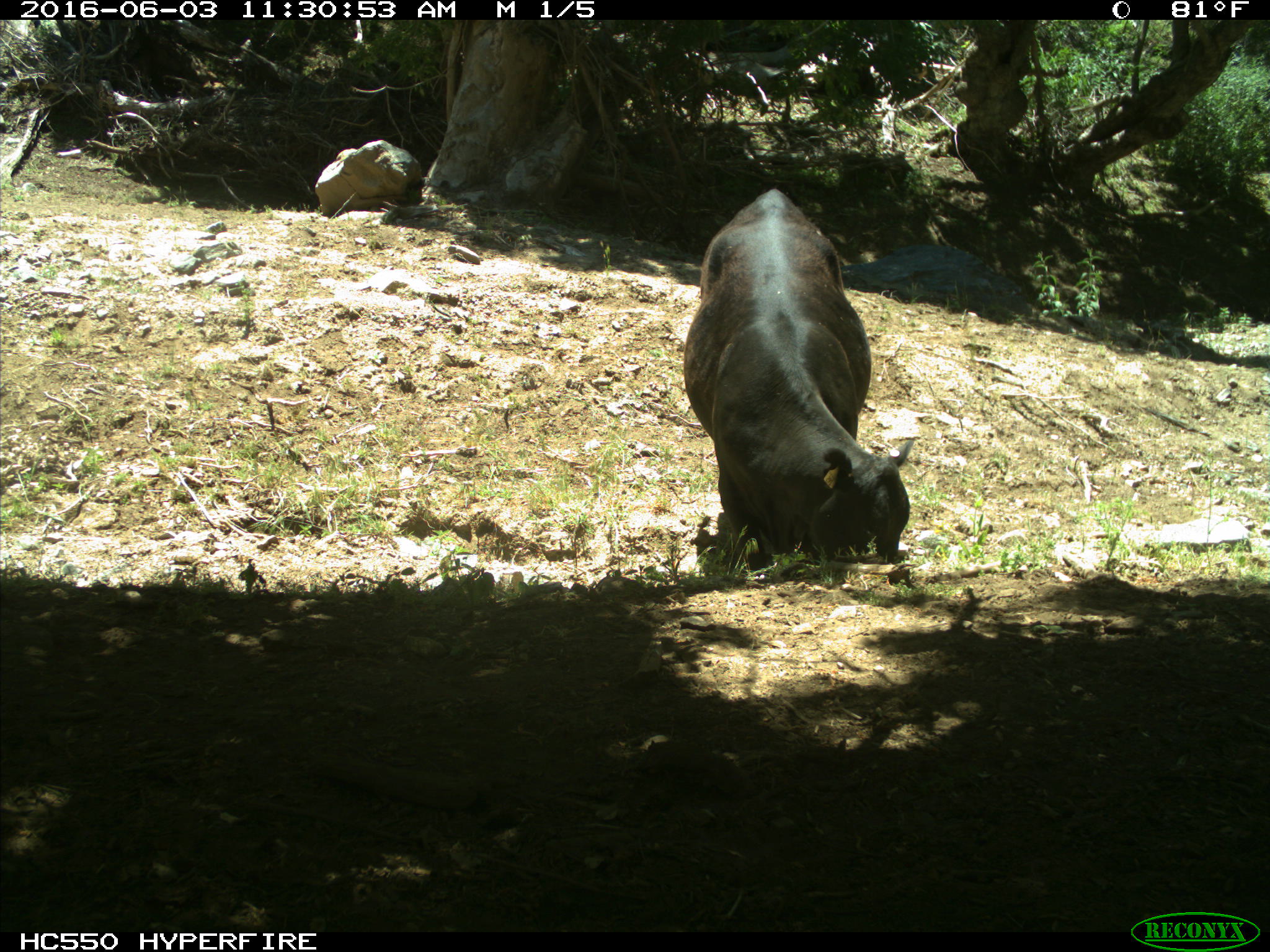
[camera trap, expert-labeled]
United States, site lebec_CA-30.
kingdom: Animalia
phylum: Chordata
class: Mammalia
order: Artiodactyla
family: Bovidae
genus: Bos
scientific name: Bos taurus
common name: domestic cow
Bos taurus (domestic cow).